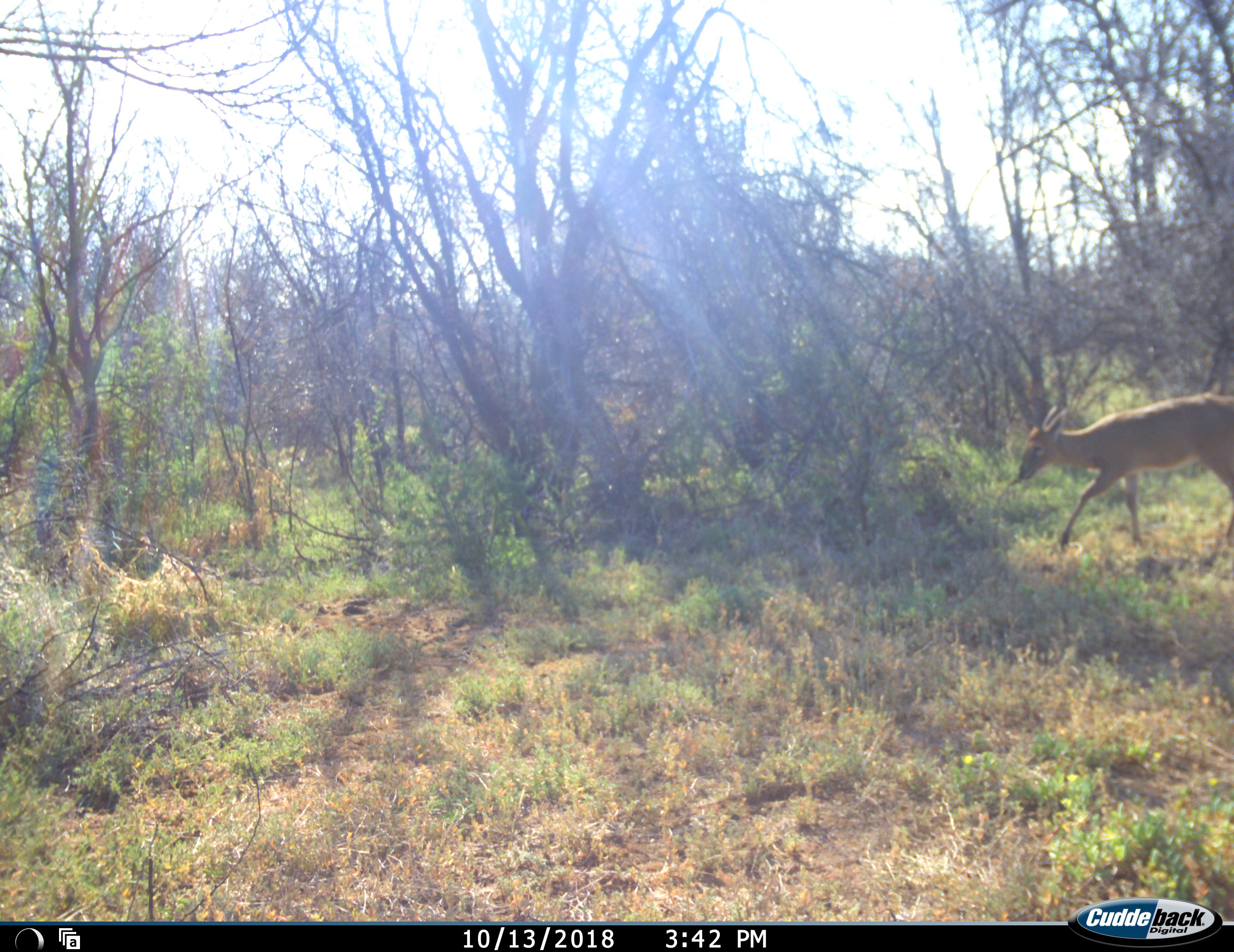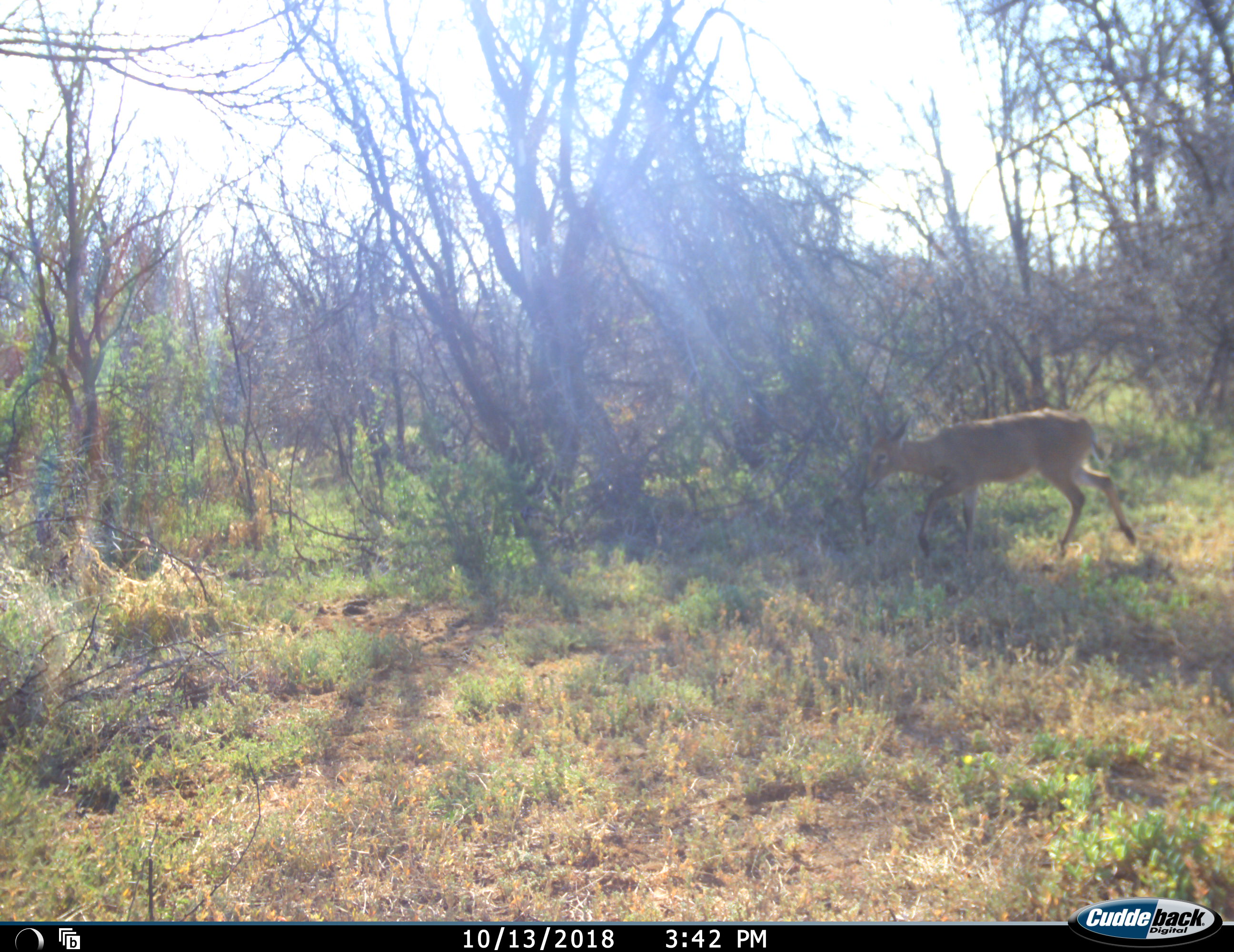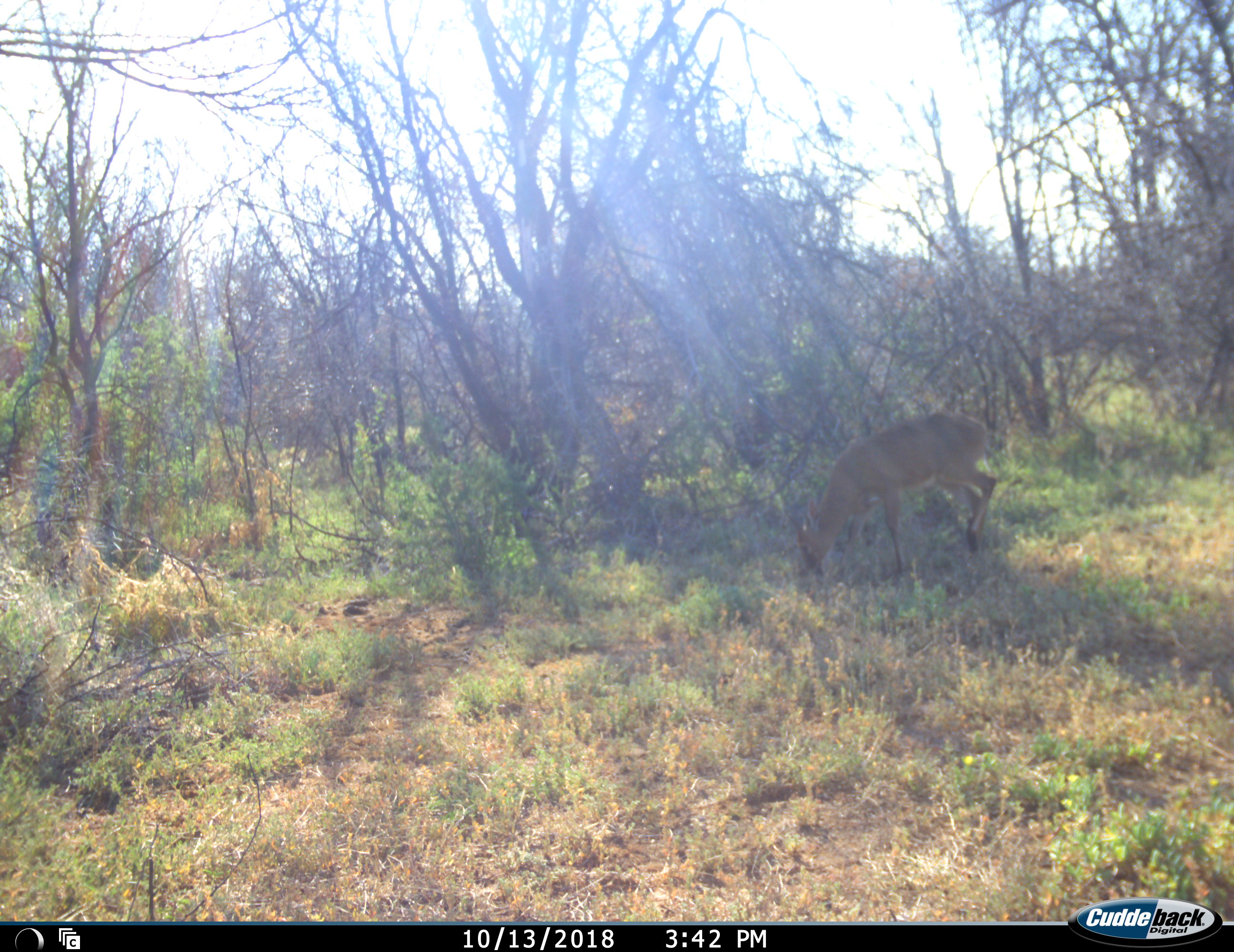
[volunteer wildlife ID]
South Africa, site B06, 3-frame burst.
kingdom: Animalia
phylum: Chordata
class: Mammalia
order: Artiodactyla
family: Bovidae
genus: Sylvicapra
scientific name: Sylvicapra grimmia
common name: common grey duiker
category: duikercommongrey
Duikercommongrey (common grey duiker) (Sylvicapra grimmia), count 1. Behavior (volunteer vote fractions): standing 17%, resting 0%, moving 67%, interacting 0%. Young present (vote fraction): 0%. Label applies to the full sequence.